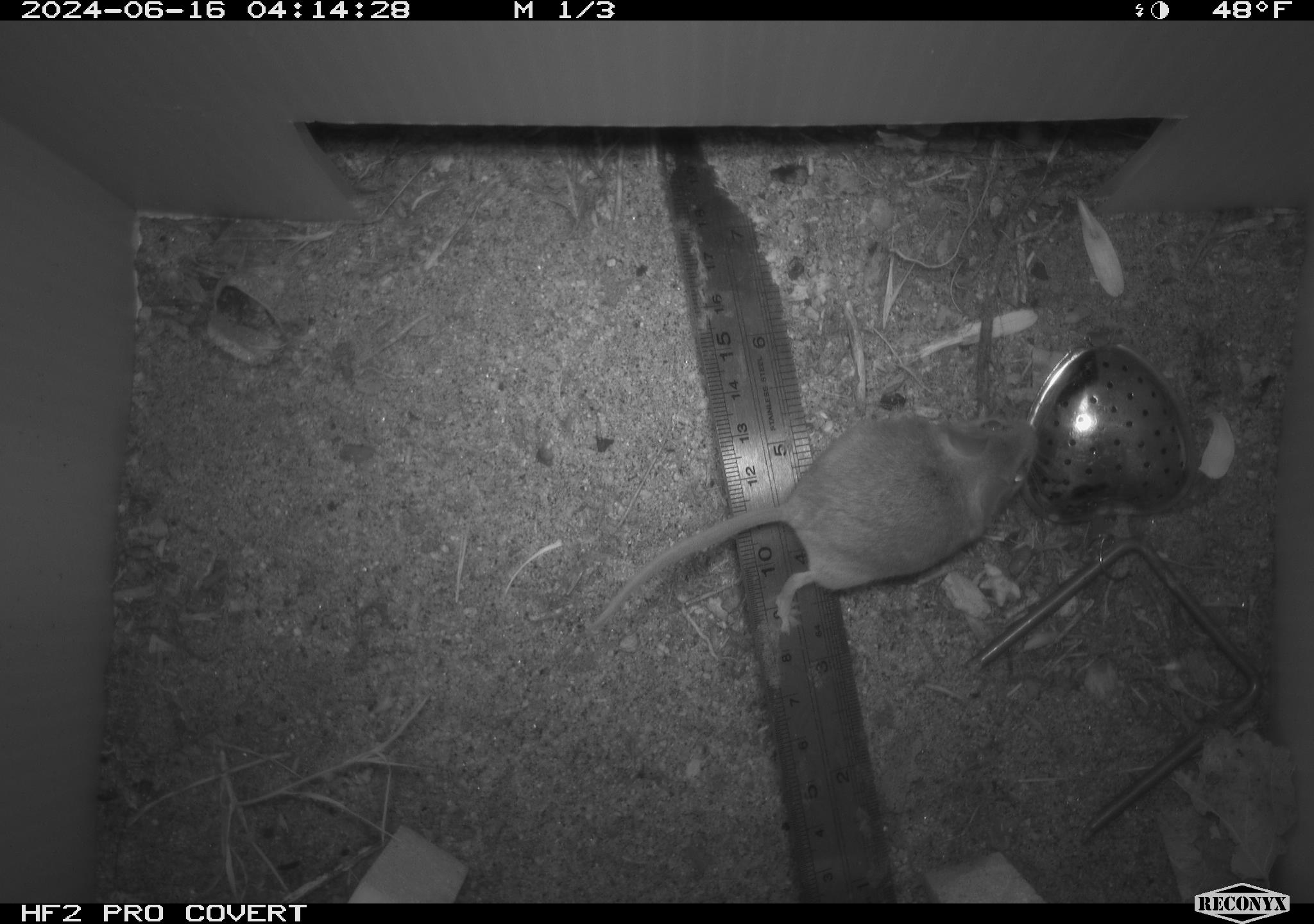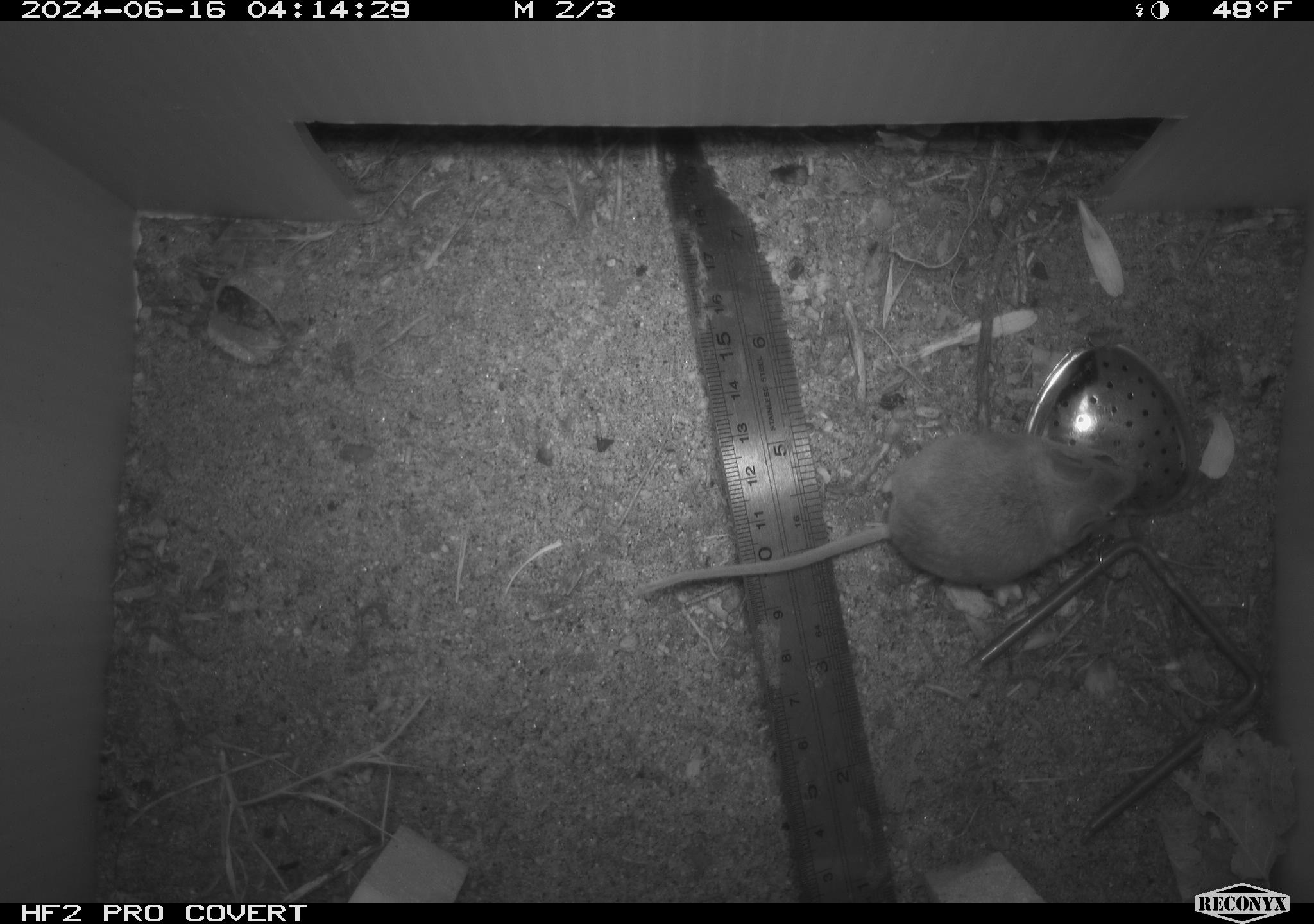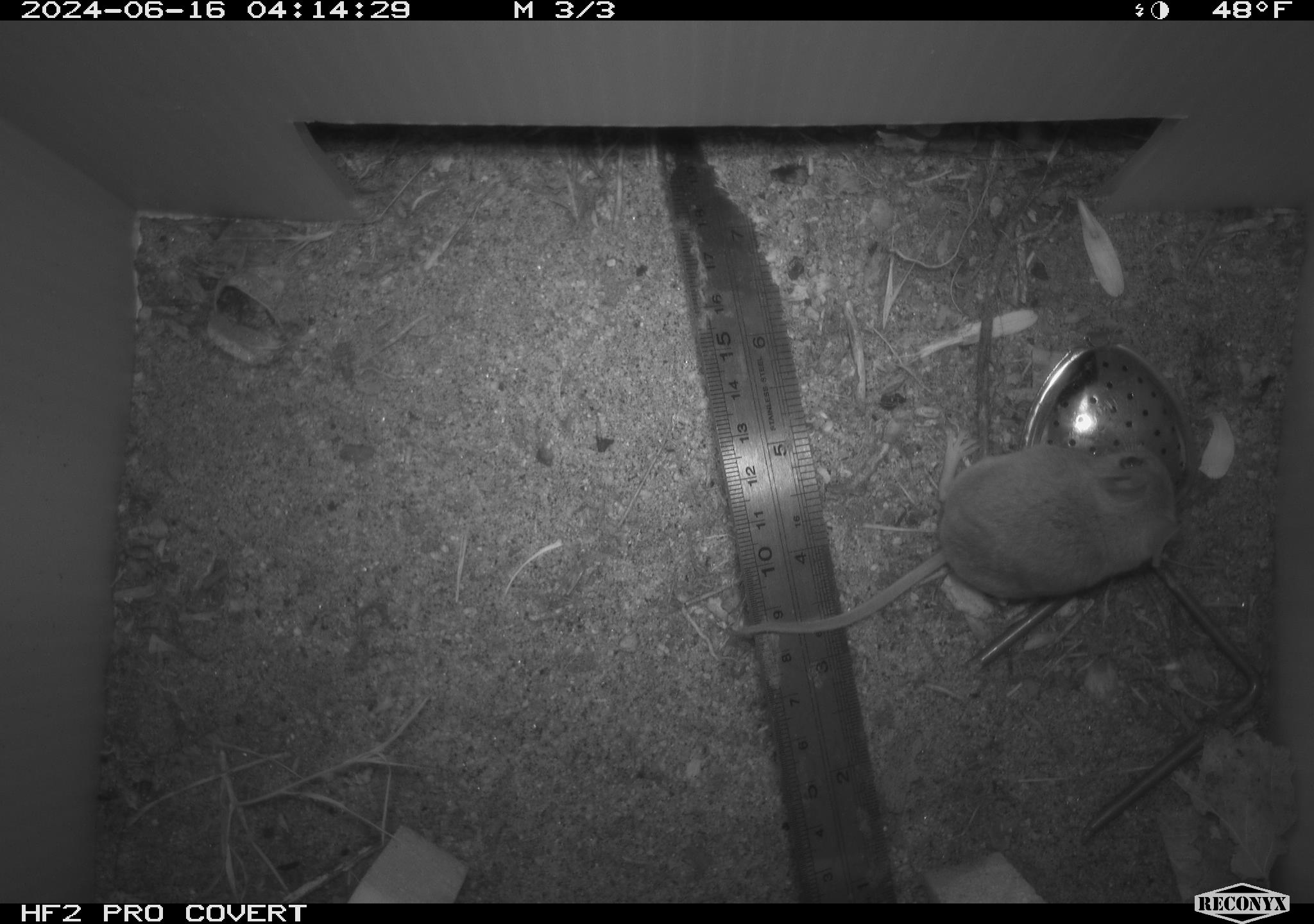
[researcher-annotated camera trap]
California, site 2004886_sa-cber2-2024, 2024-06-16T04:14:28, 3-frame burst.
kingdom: Animalia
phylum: Chordata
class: Mammalia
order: Rodentia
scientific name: Rodentia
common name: mouse species